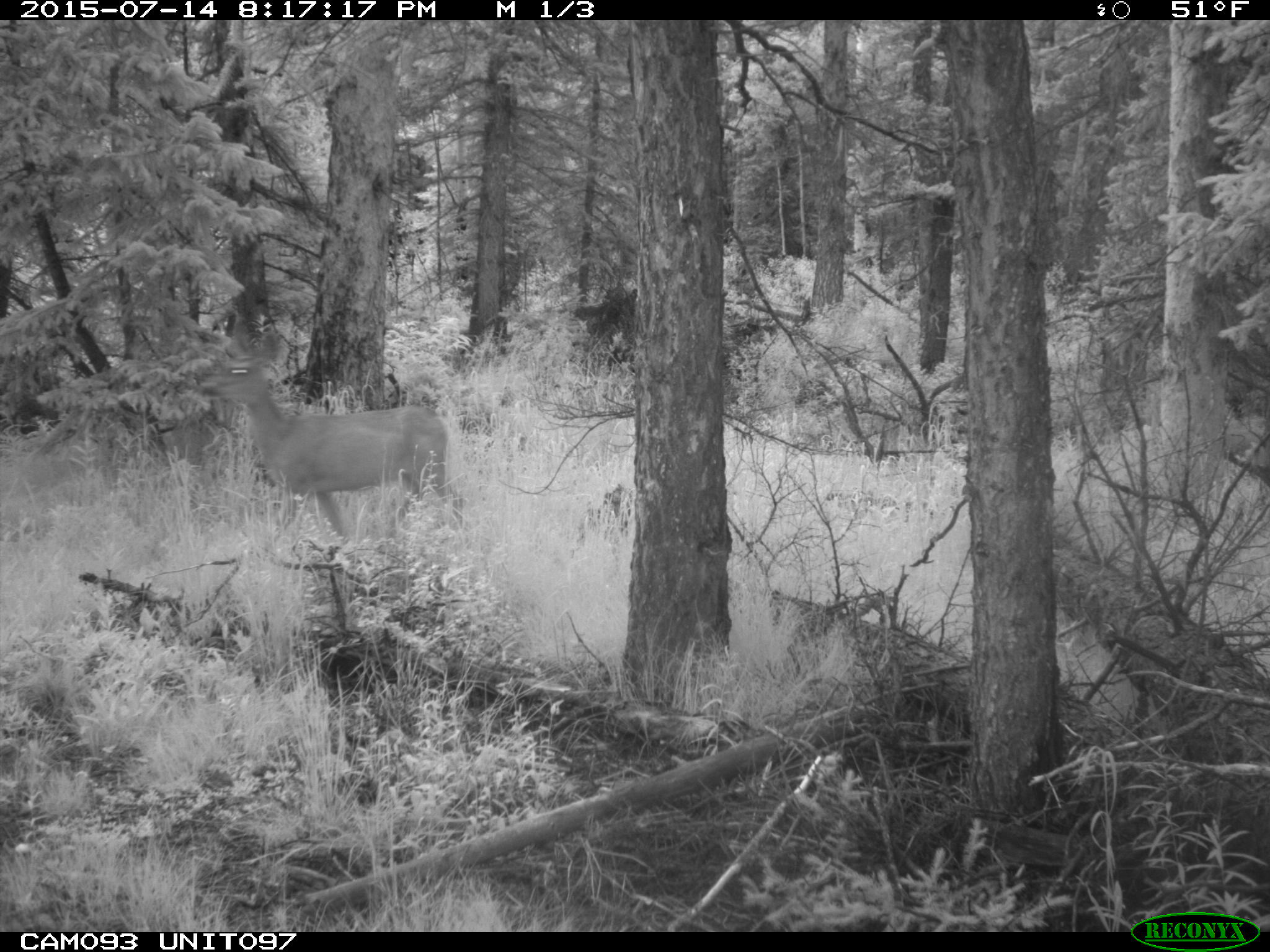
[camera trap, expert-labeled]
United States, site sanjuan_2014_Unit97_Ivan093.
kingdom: Animalia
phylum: Chordata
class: Mammalia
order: Artiodactyla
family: Cervidae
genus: Odocoileus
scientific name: Odocoileus hemionus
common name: mule deer